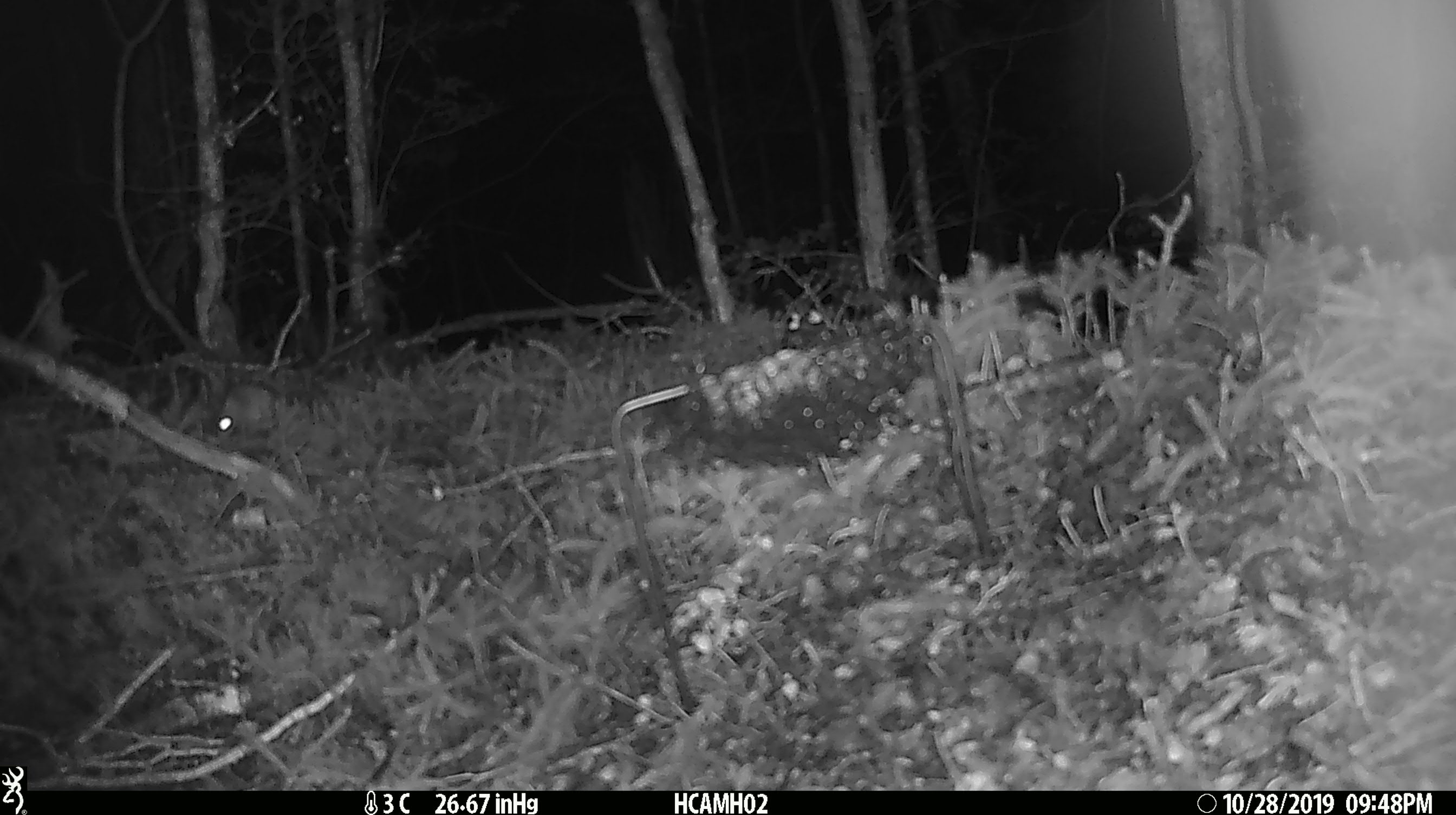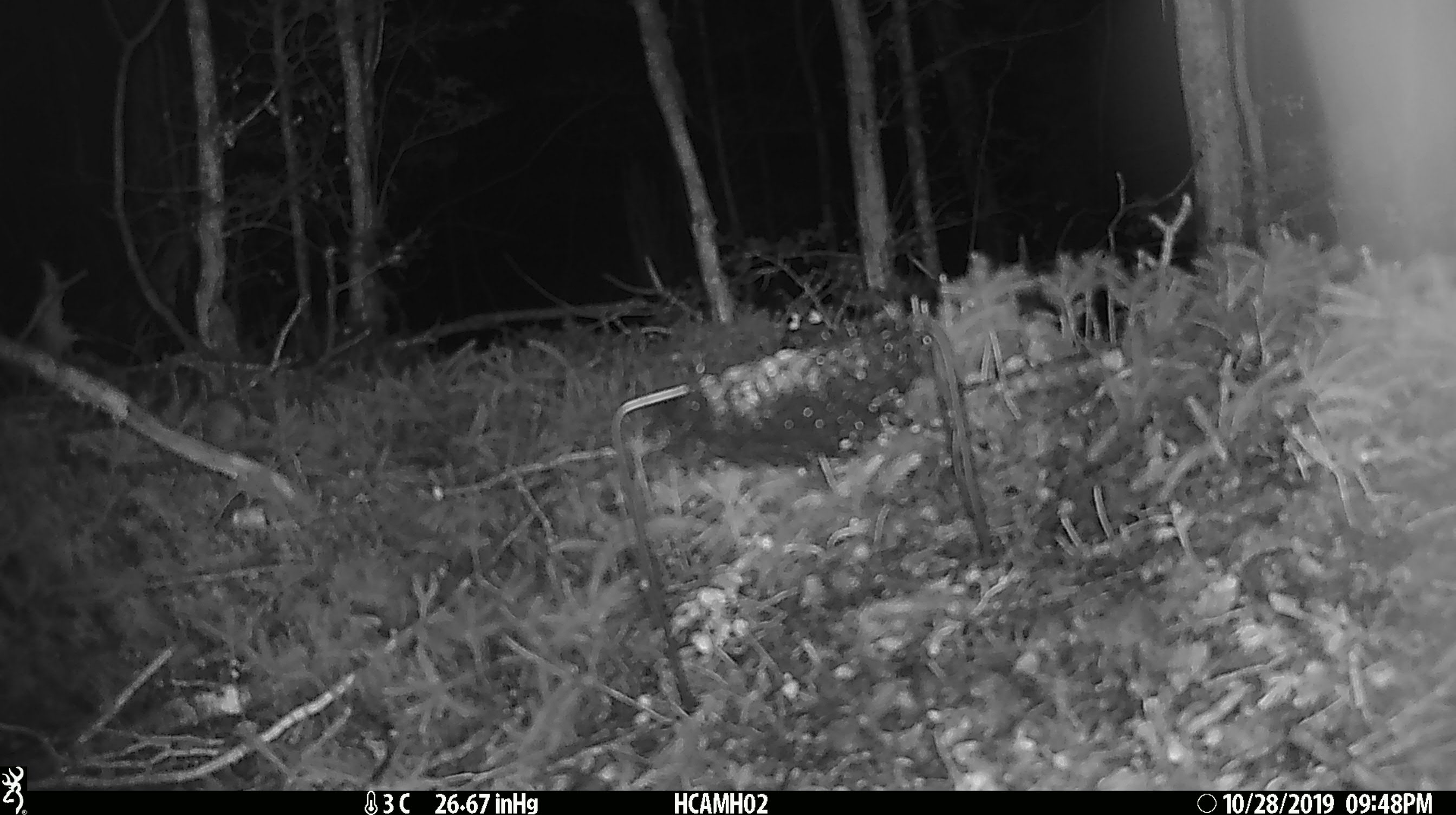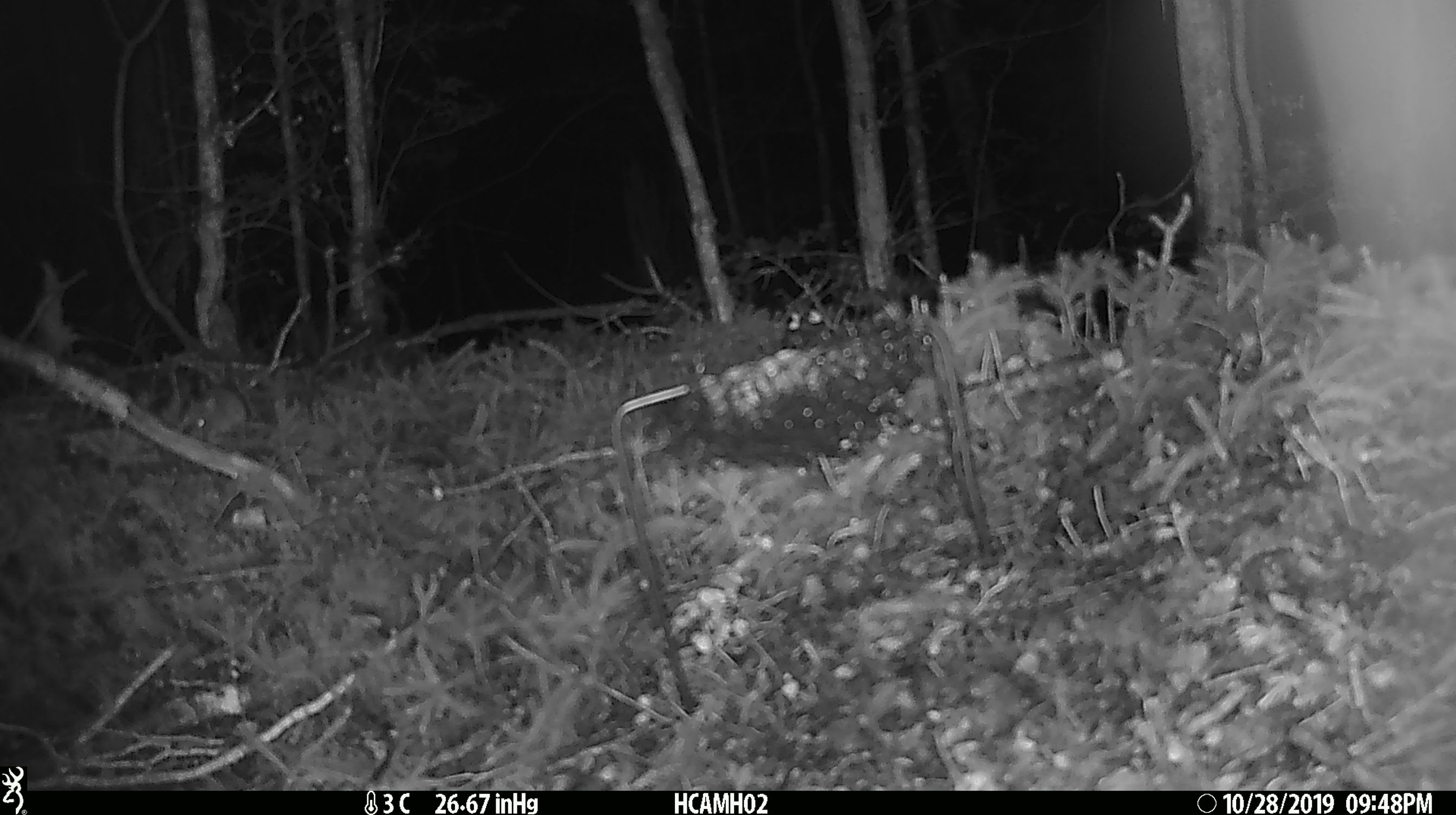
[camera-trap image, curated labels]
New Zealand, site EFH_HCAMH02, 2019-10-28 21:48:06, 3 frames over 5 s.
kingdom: Animalia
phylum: Chordata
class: Mammalia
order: Rodentia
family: Muridae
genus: Mus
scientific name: Mus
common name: mouse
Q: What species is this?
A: Mouse (Mus).